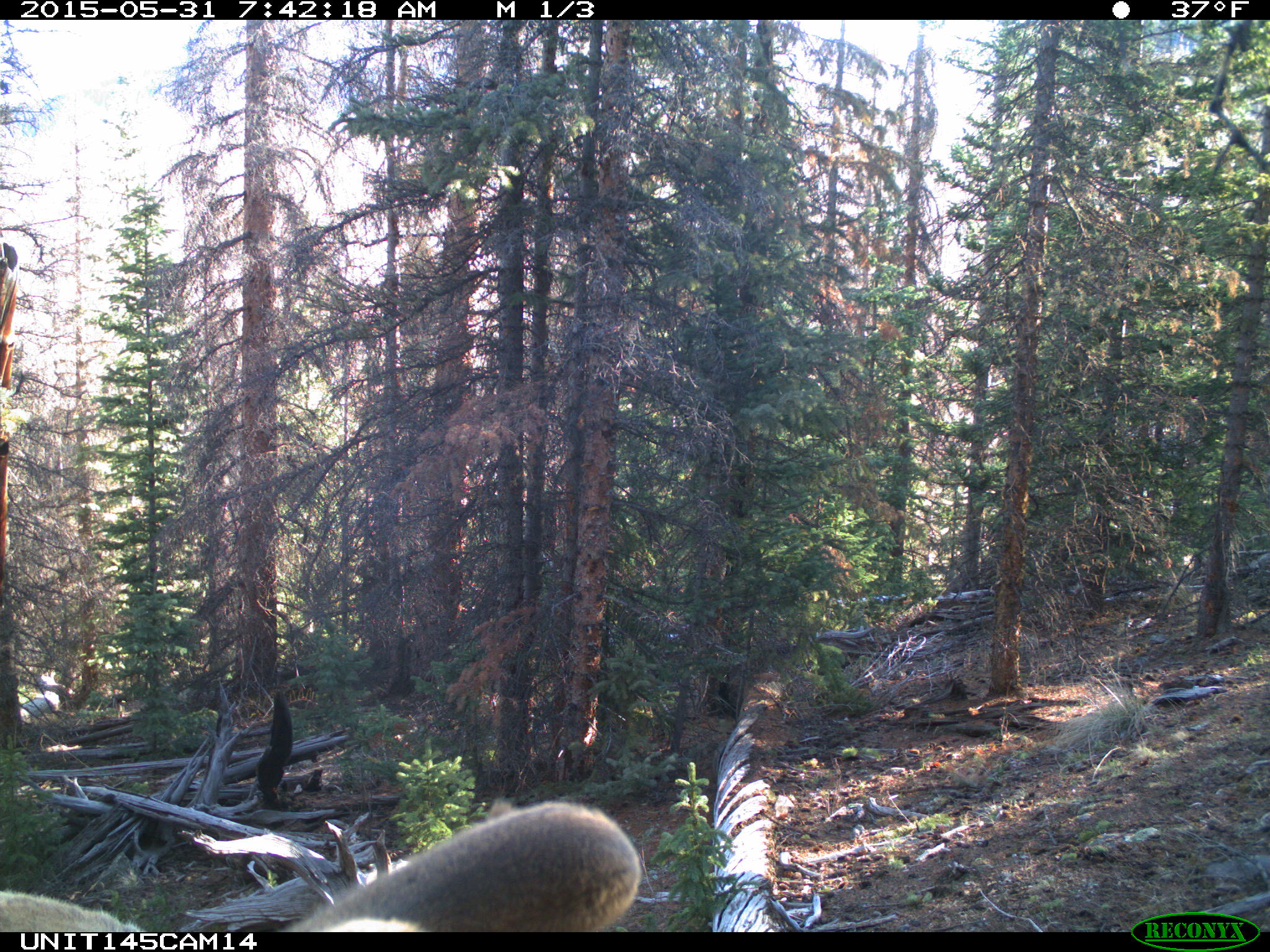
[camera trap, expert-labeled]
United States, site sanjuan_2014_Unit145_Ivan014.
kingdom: Animalia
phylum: Chordata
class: Mammalia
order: Artiodactyla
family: Cervidae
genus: Cervus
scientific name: Cervus elaphus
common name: red deer